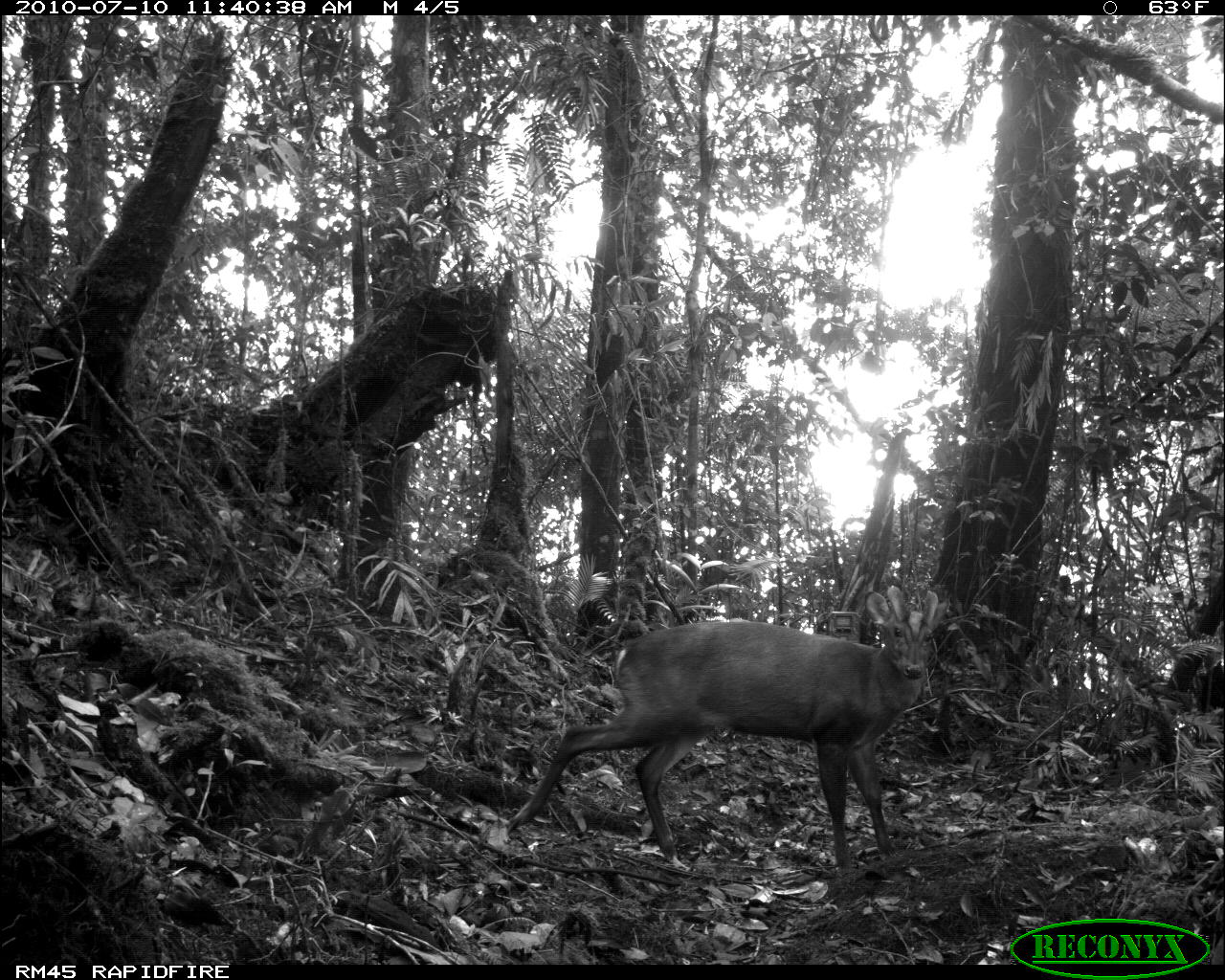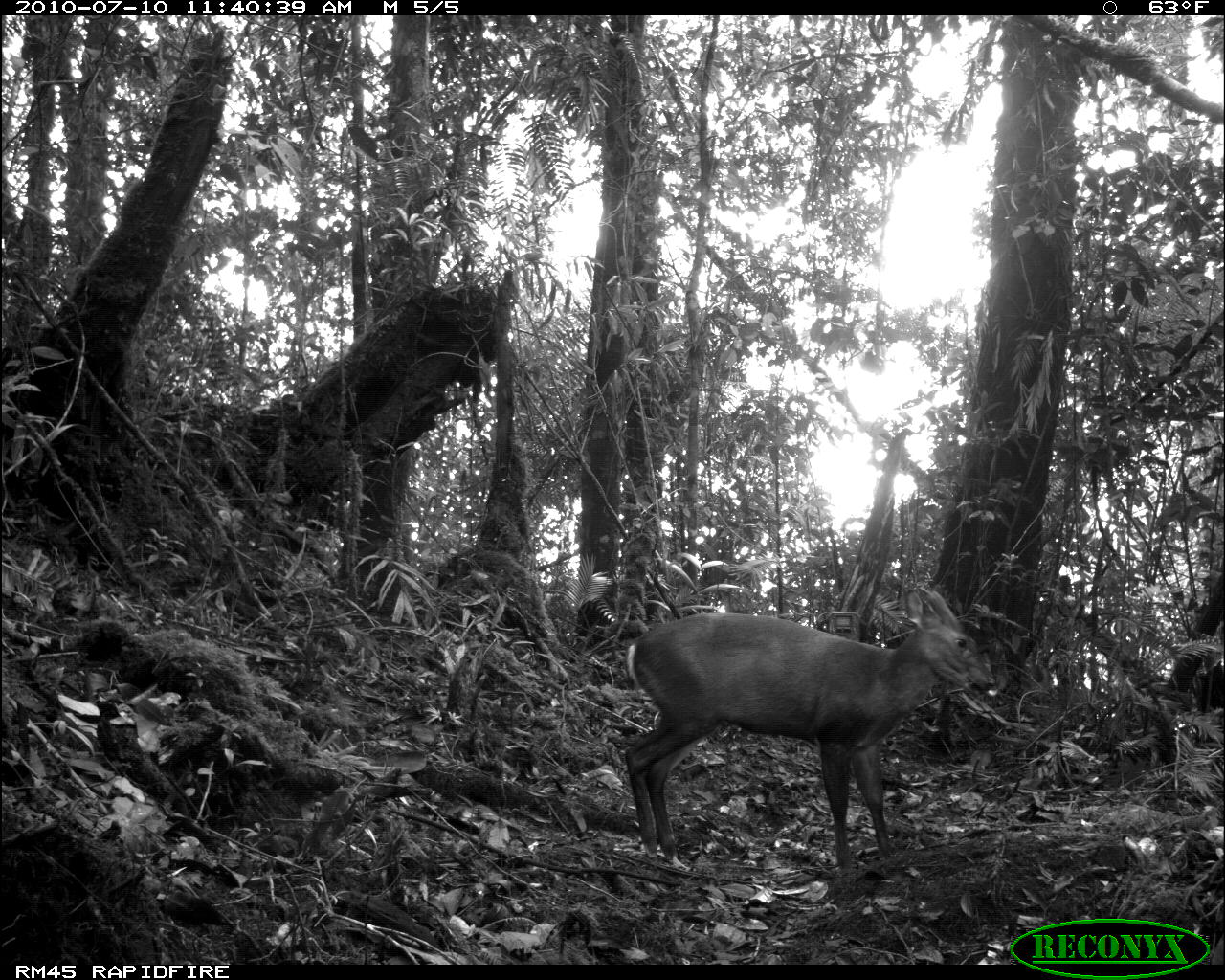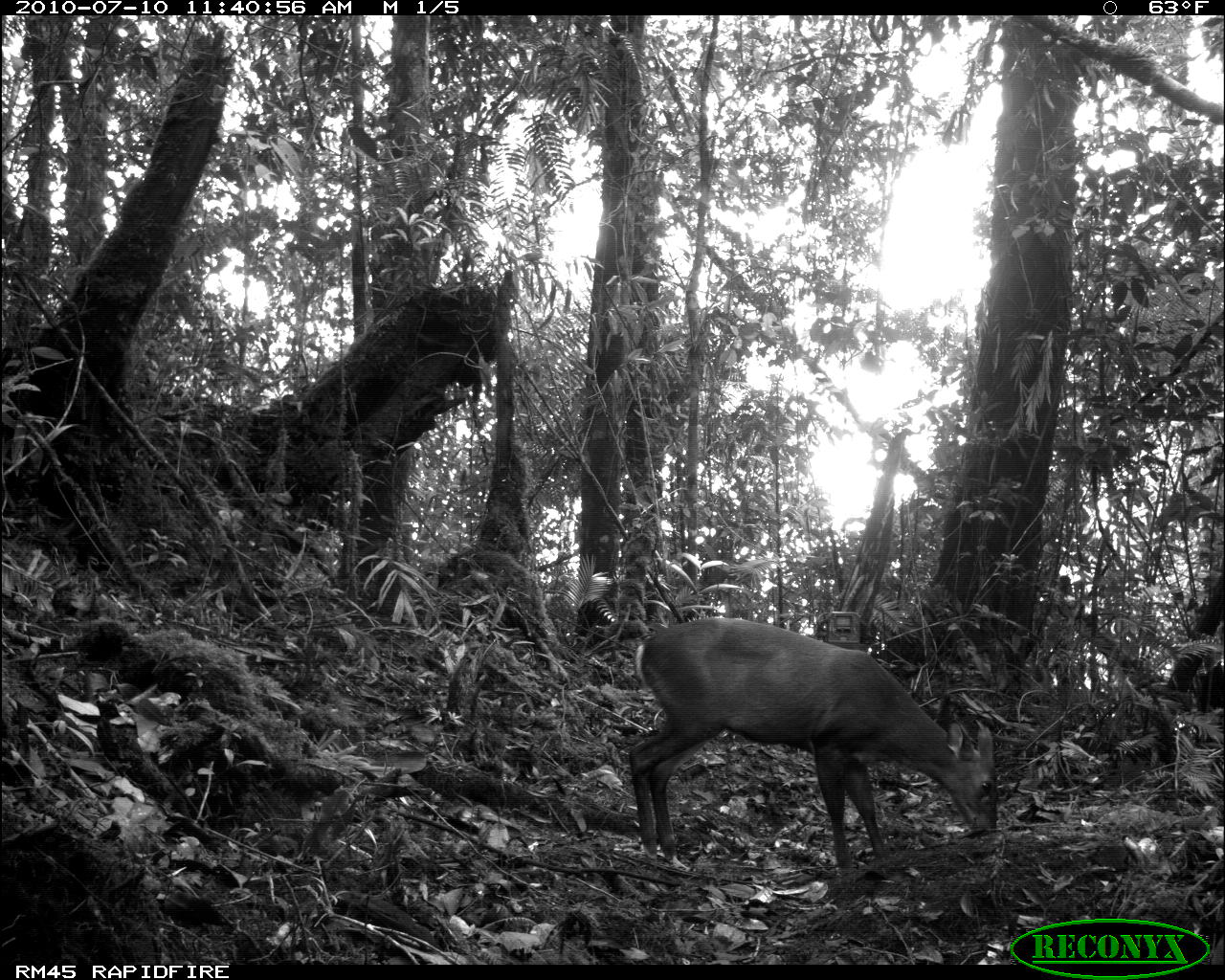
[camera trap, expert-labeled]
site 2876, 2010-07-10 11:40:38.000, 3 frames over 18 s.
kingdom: Animalia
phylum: Chordata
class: Mammalia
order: Artiodactyla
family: Cervidae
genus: Muntiacus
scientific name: Muntiacus muntjak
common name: southern red muntjac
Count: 1.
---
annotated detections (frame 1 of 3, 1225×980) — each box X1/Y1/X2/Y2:
muntiacus muntjak: 505/585/951/871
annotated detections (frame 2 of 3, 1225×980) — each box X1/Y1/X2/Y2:
muntiacus muntjak: 617/587/998/873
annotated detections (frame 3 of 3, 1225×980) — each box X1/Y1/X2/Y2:
muntiacus muntjak: 625/618/998/874